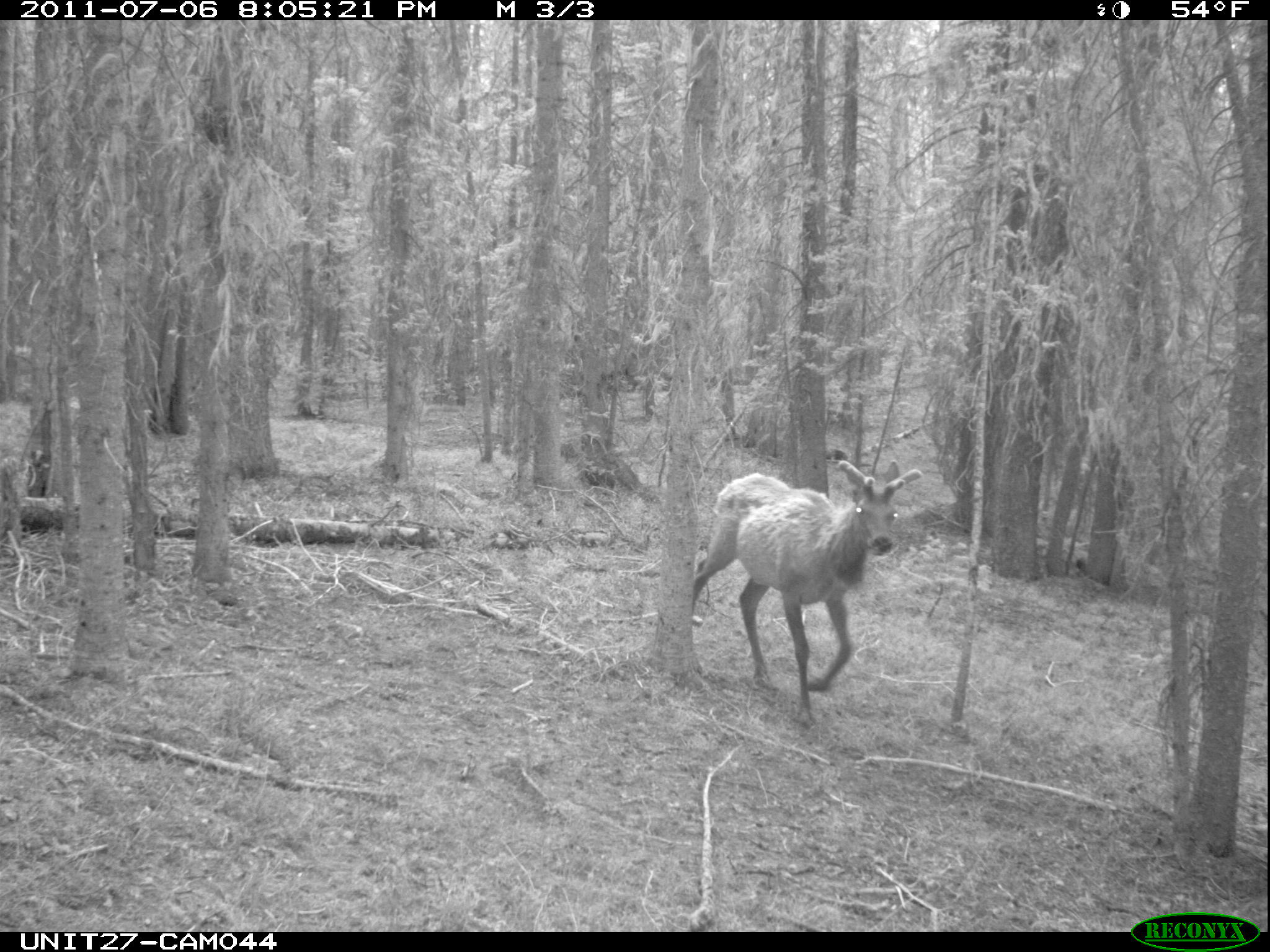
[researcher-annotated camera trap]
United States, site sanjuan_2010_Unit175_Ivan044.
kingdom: Animalia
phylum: Chordata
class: Mammalia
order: Artiodactyla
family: Cervidae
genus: Cervus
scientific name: Cervus elaphus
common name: red deer